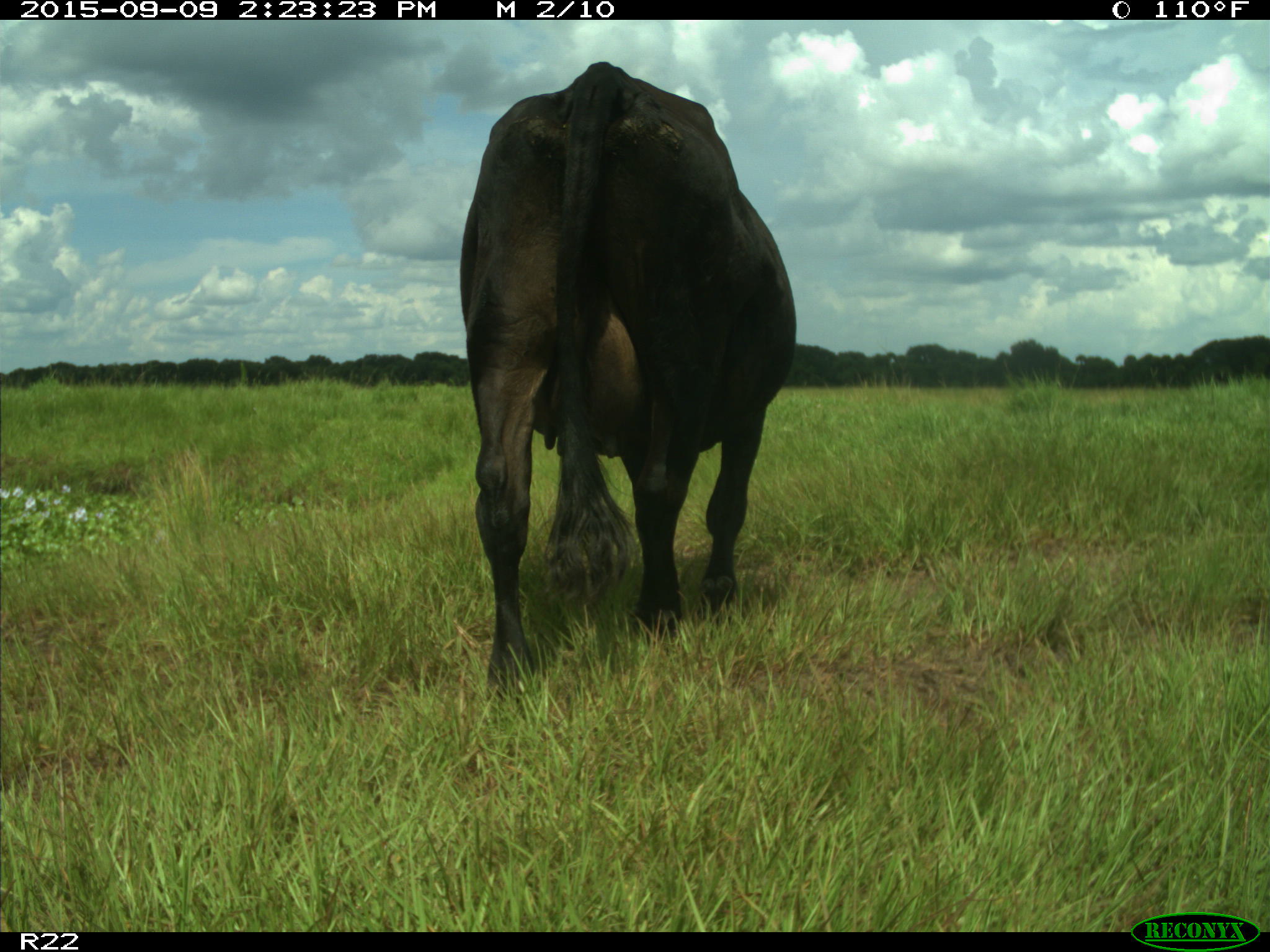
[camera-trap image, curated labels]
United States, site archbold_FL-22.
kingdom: Animalia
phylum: Chordata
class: Mammalia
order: Artiodactyla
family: Bovidae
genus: Bos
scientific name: Bos taurus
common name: domestic cow